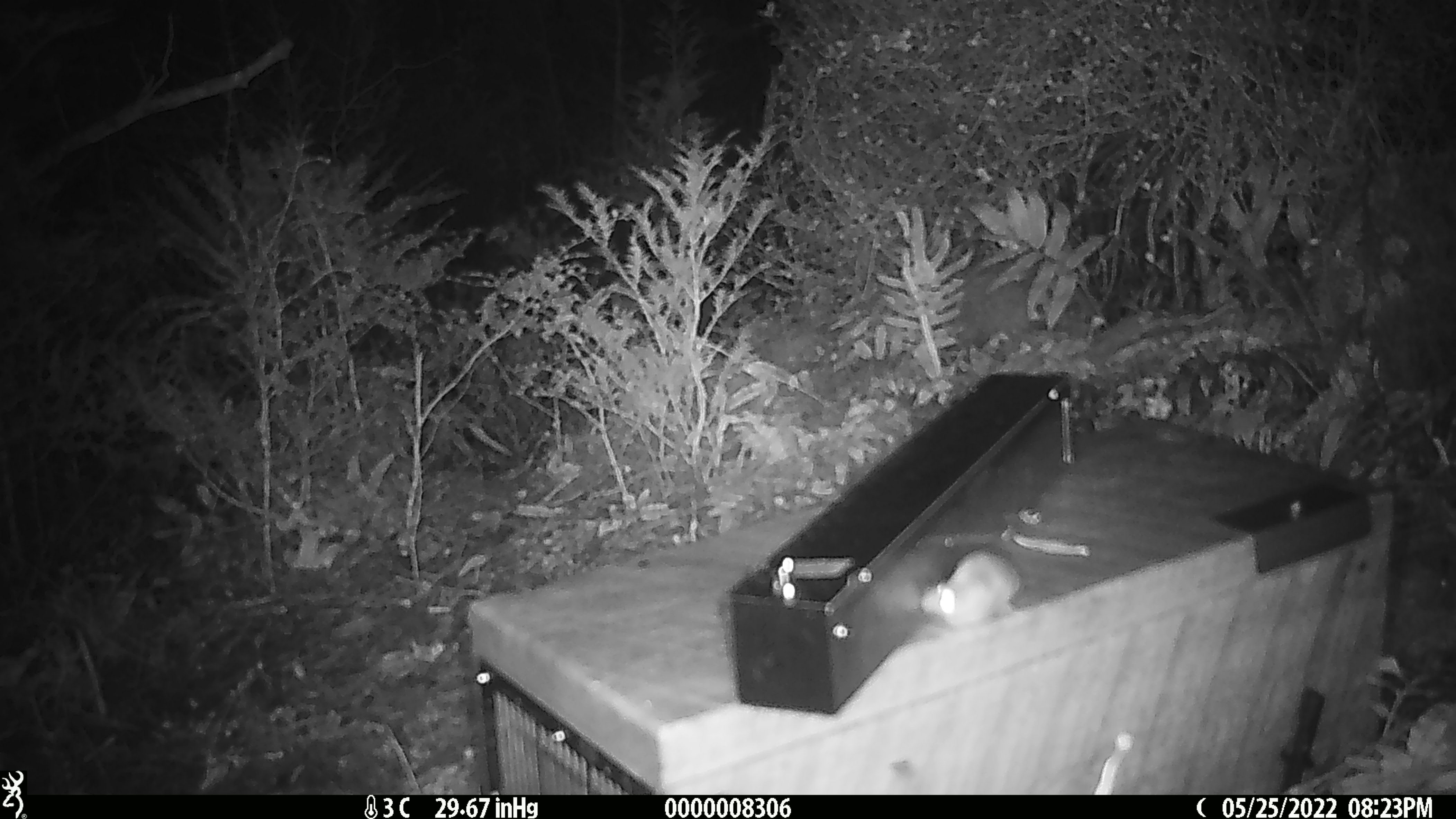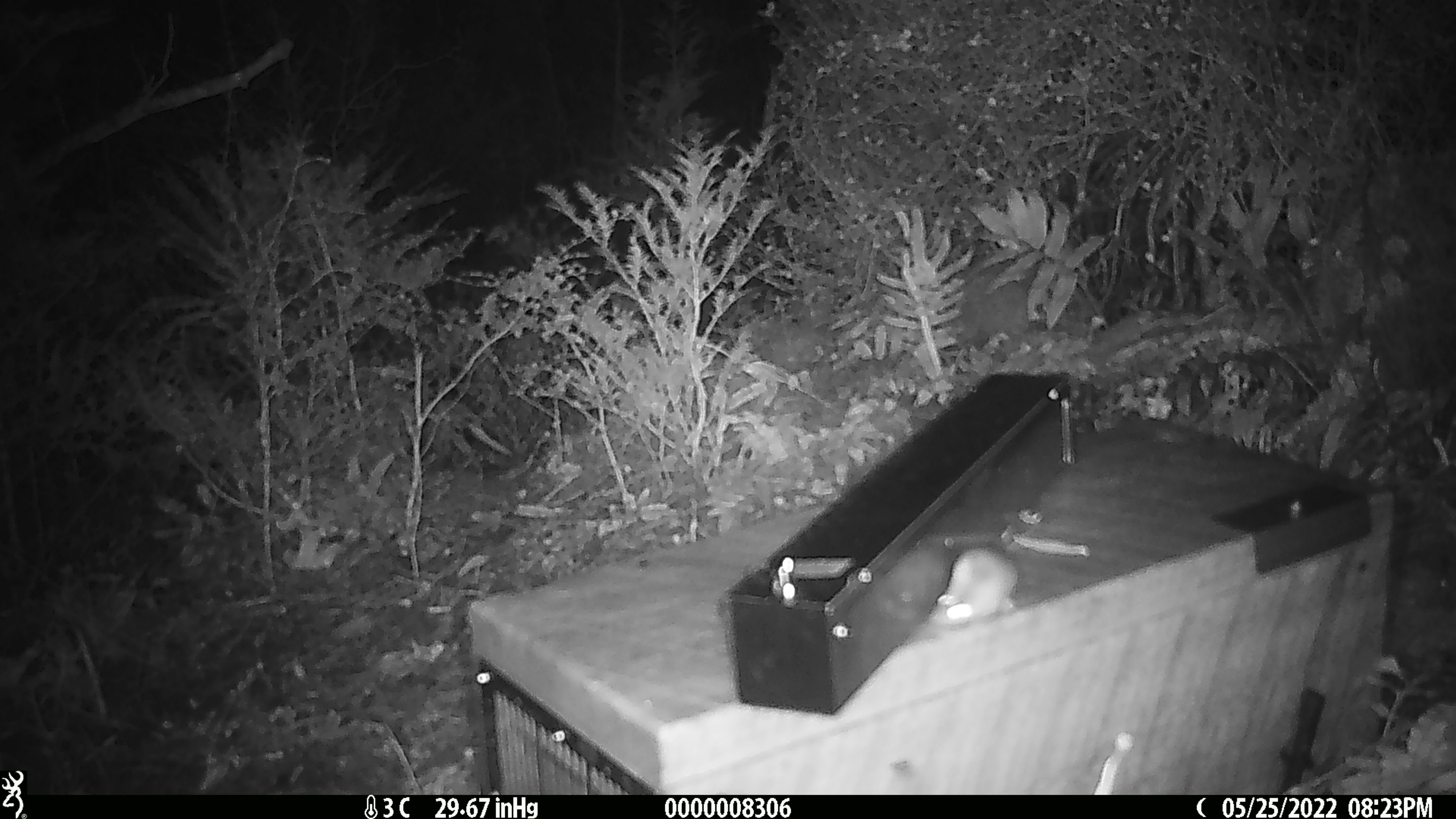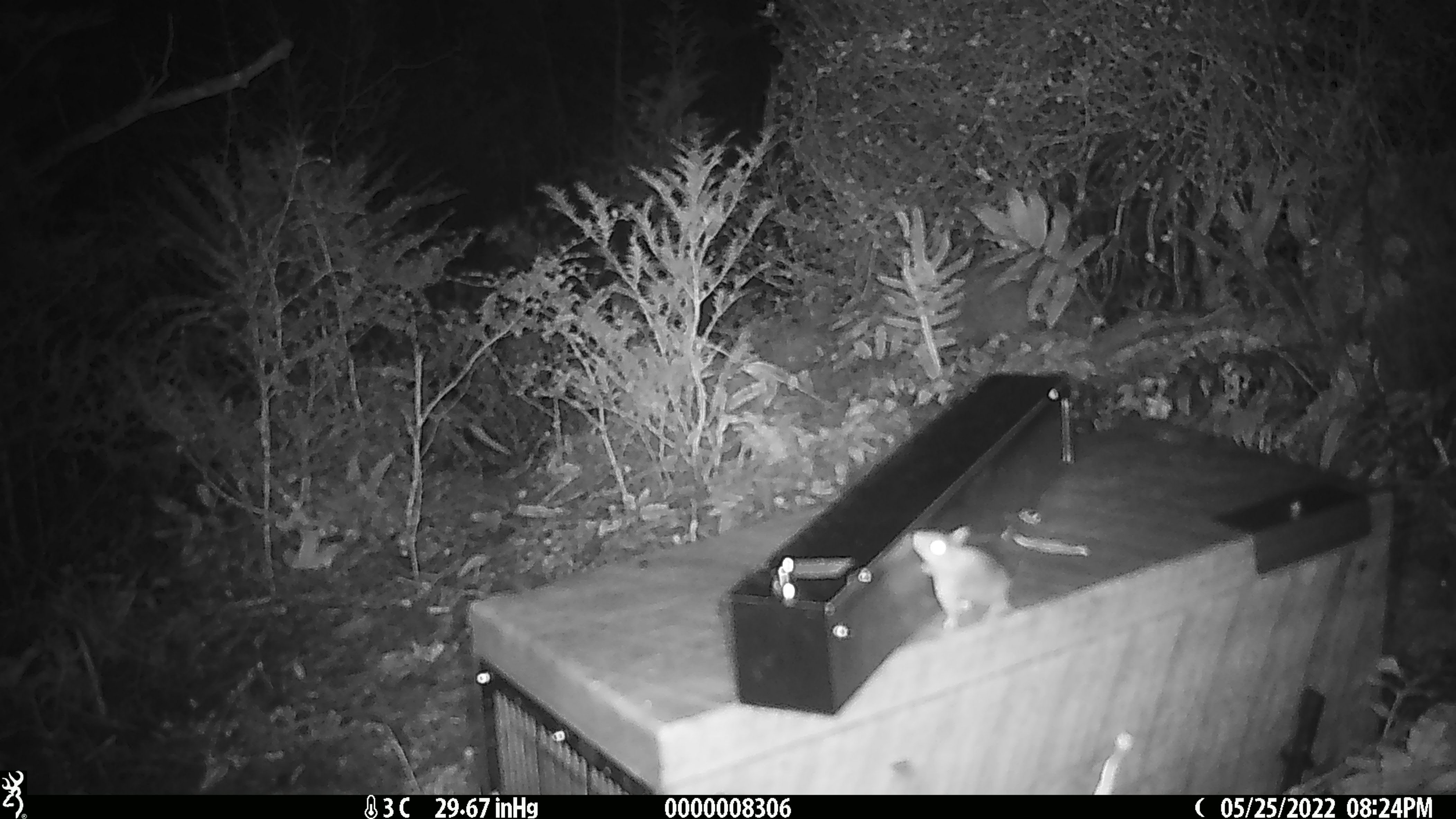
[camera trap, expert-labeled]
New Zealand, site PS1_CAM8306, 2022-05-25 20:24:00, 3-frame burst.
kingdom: Animalia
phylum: Chordata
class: Mammalia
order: Rodentia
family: Muridae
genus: Mus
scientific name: Mus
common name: mouse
Mouse (Mus).